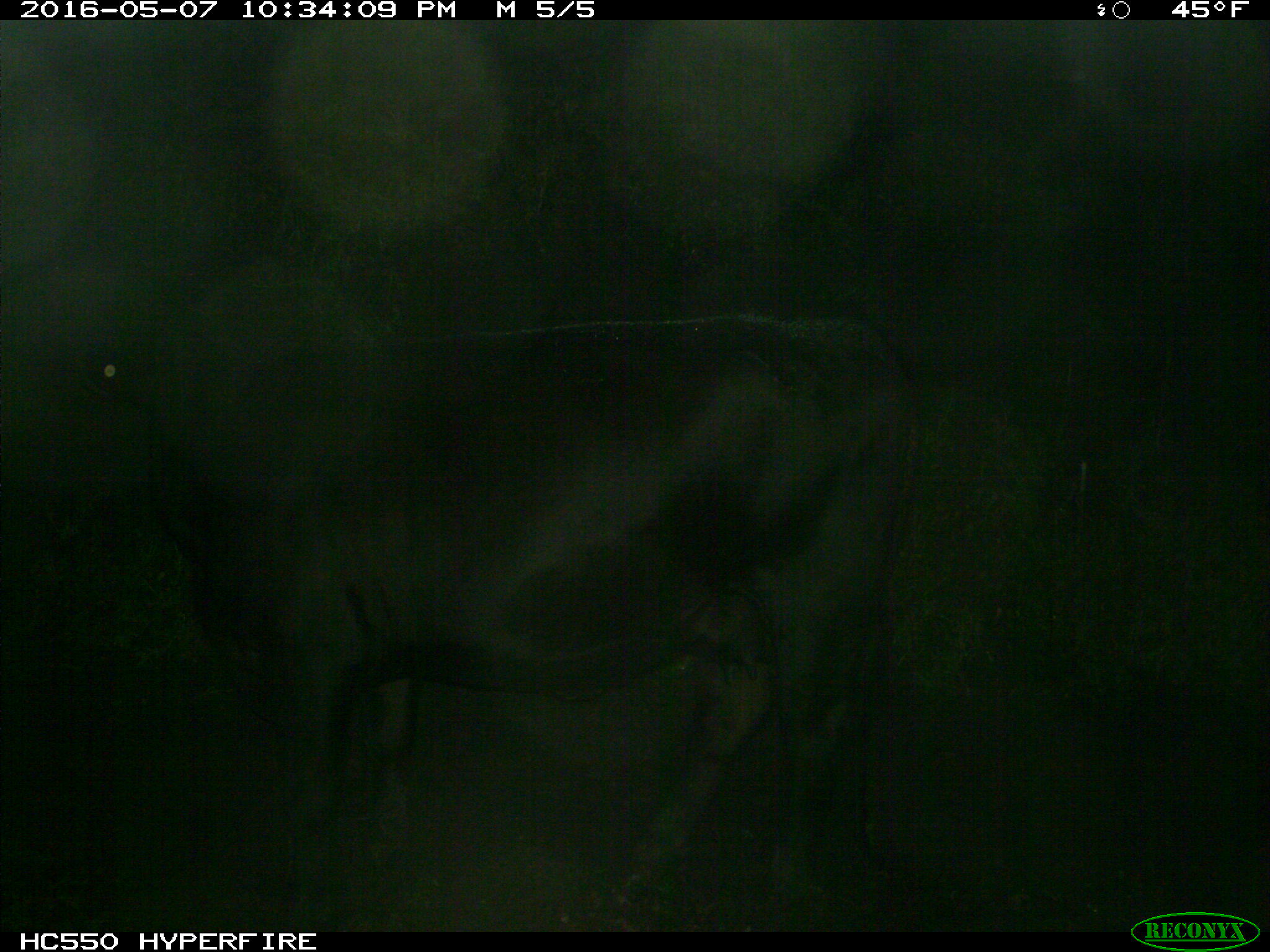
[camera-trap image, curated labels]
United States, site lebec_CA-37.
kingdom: Animalia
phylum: Chordata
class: Mammalia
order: Artiodactyla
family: Bovidae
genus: Bos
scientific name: Bos taurus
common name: domestic cow